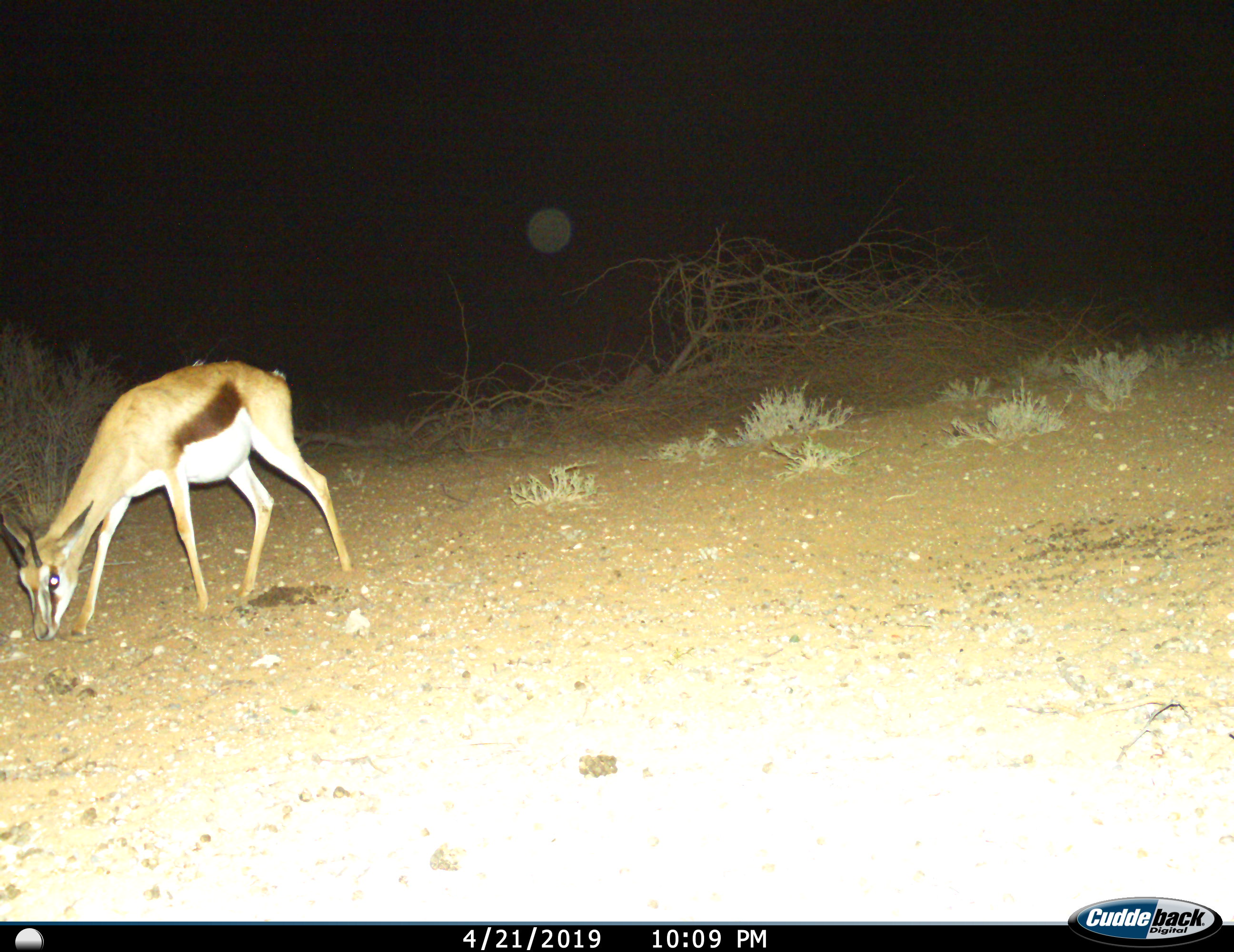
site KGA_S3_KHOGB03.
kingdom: Animalia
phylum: Chordata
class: Mammalia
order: Artiodactyla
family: Bovidae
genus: Antidorcas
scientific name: Antidorcas marsupialis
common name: springbok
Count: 1.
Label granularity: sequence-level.